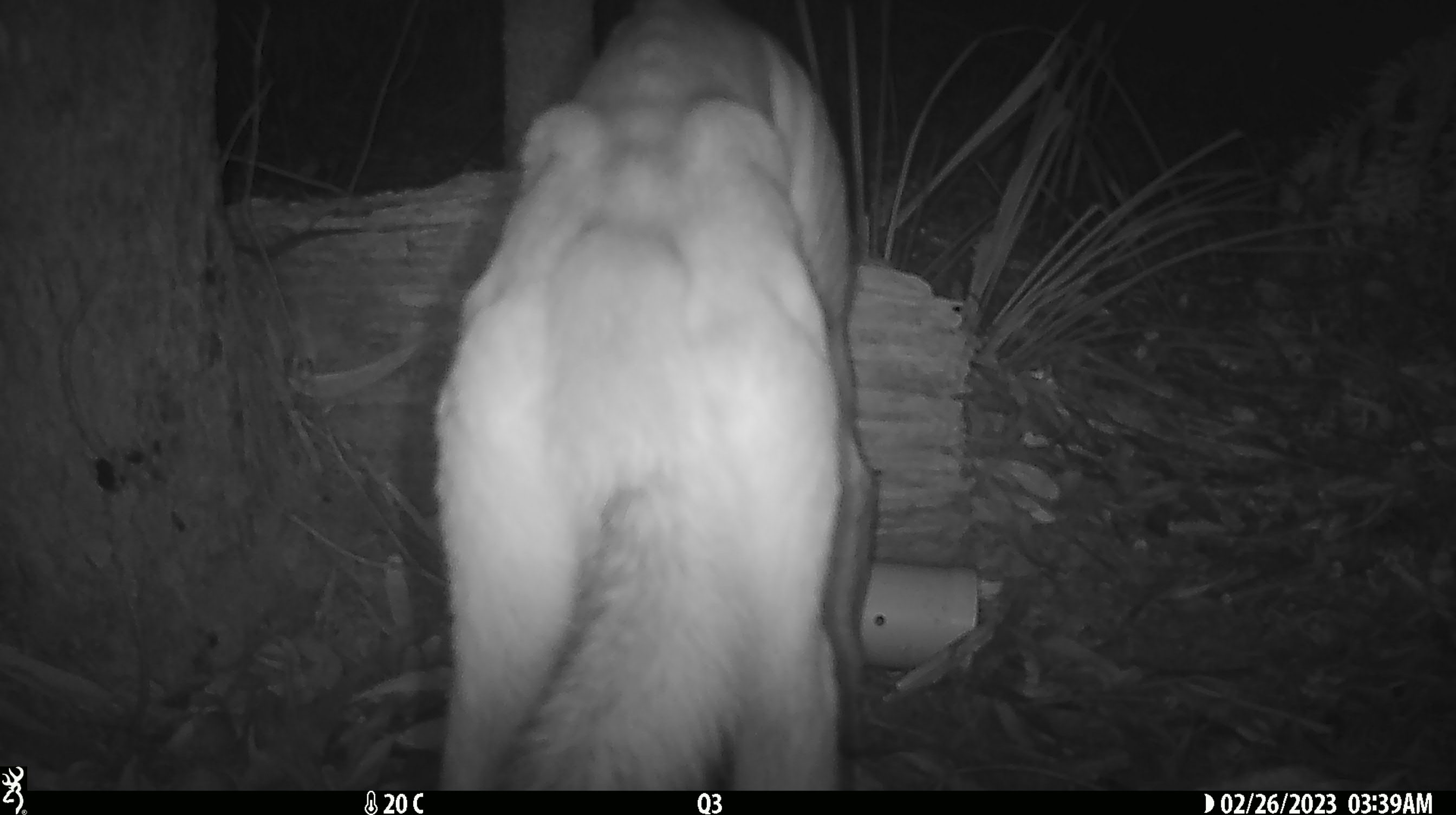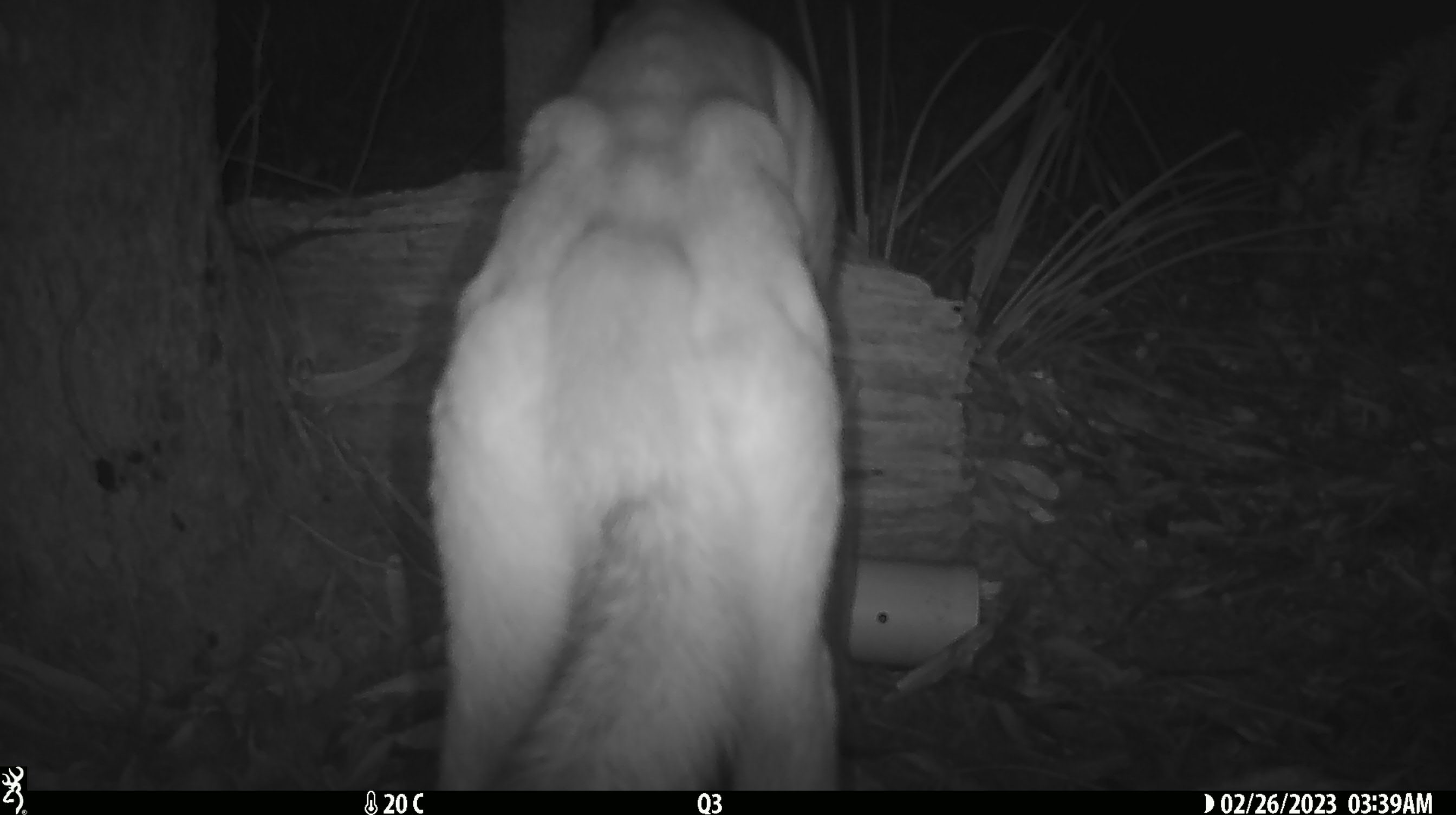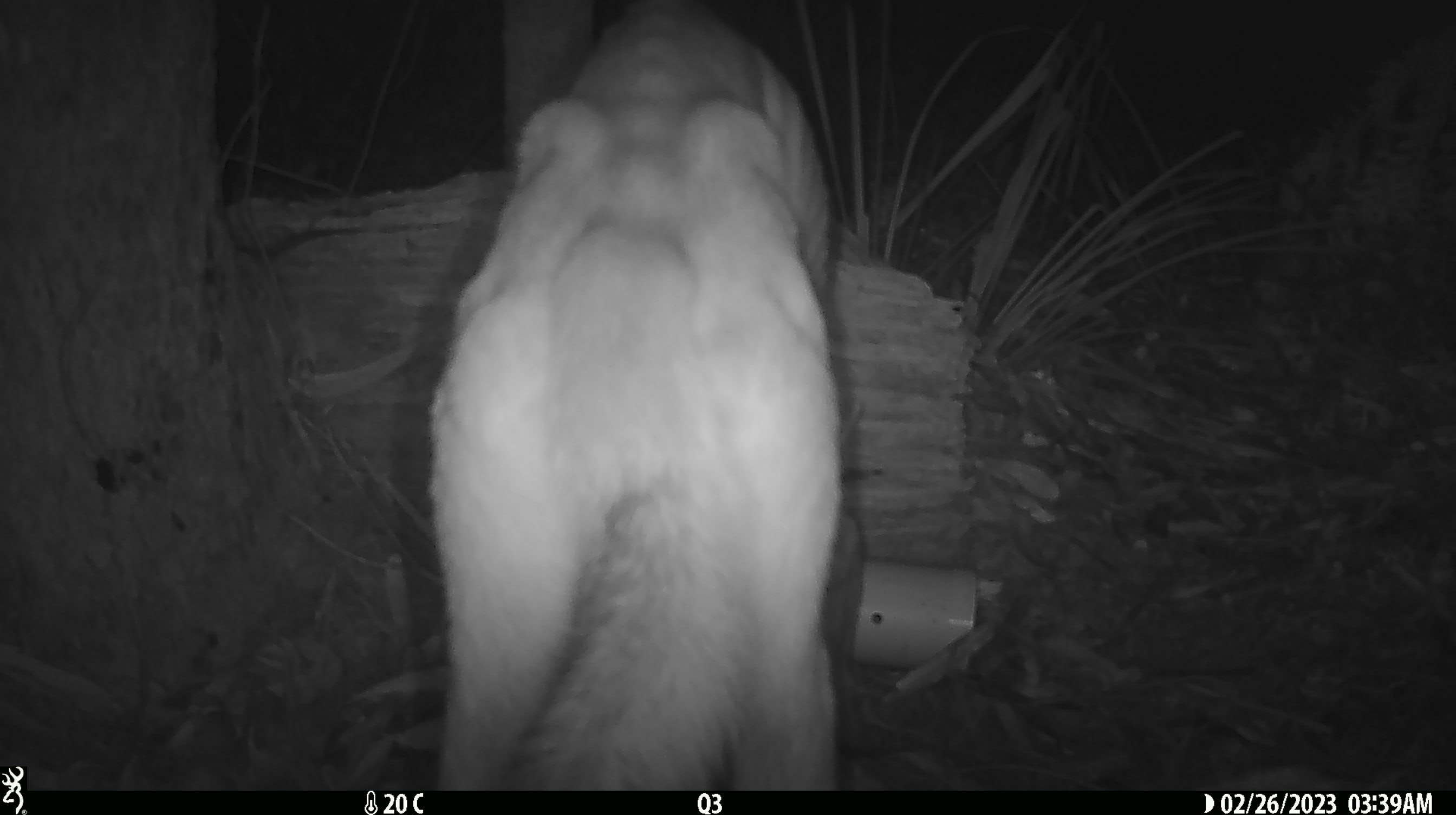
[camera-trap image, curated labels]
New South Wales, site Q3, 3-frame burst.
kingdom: Animalia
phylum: Chordata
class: Mammalia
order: Carnivora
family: Canidae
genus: Canis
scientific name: Canis familiaris dingo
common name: dingo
Dingo (Canis familiaris dingo).